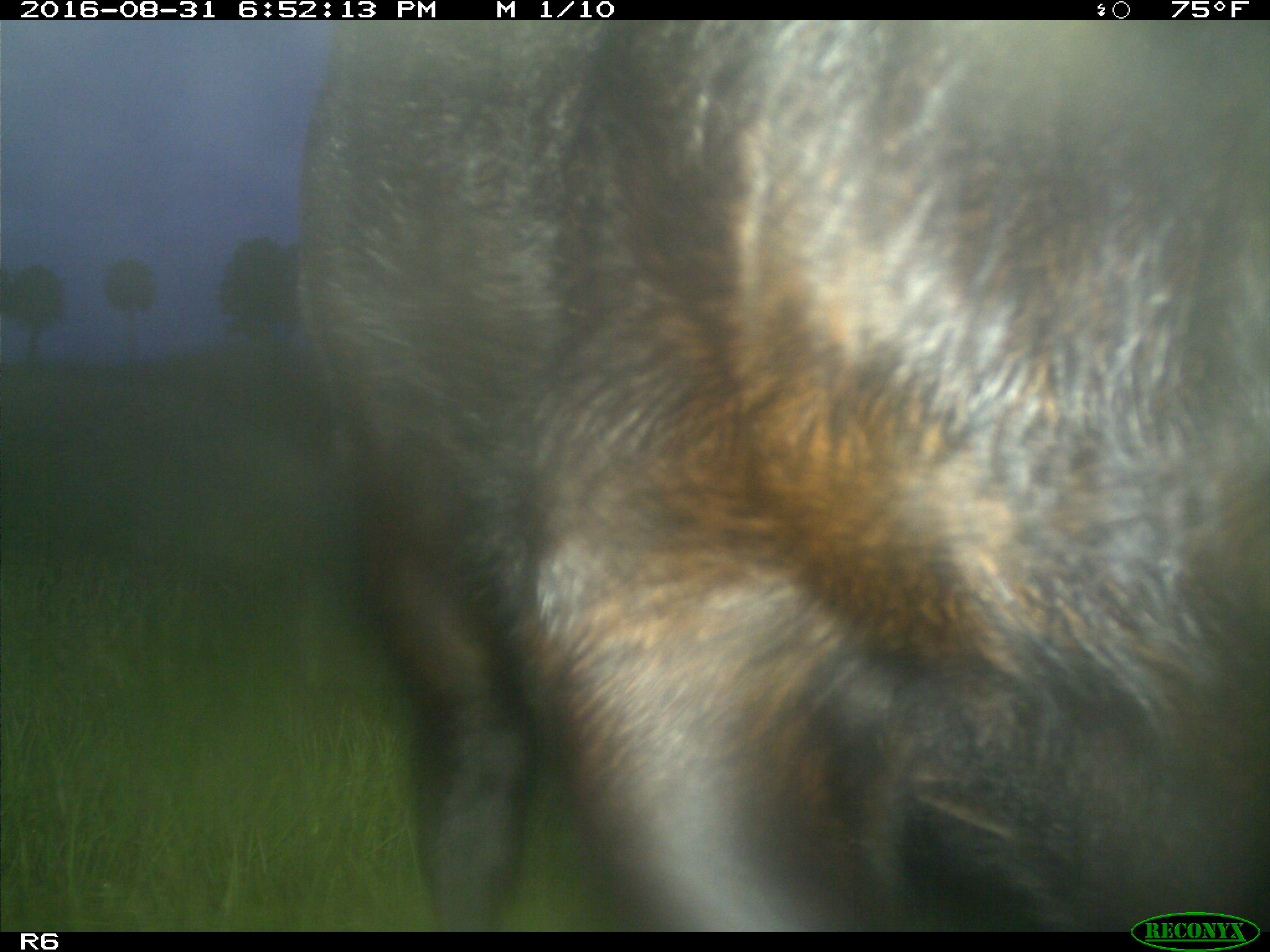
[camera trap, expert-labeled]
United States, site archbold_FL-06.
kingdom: Animalia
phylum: Chordata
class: Mammalia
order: Artiodactyla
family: Bovidae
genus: Bos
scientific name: Bos taurus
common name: domestic cow